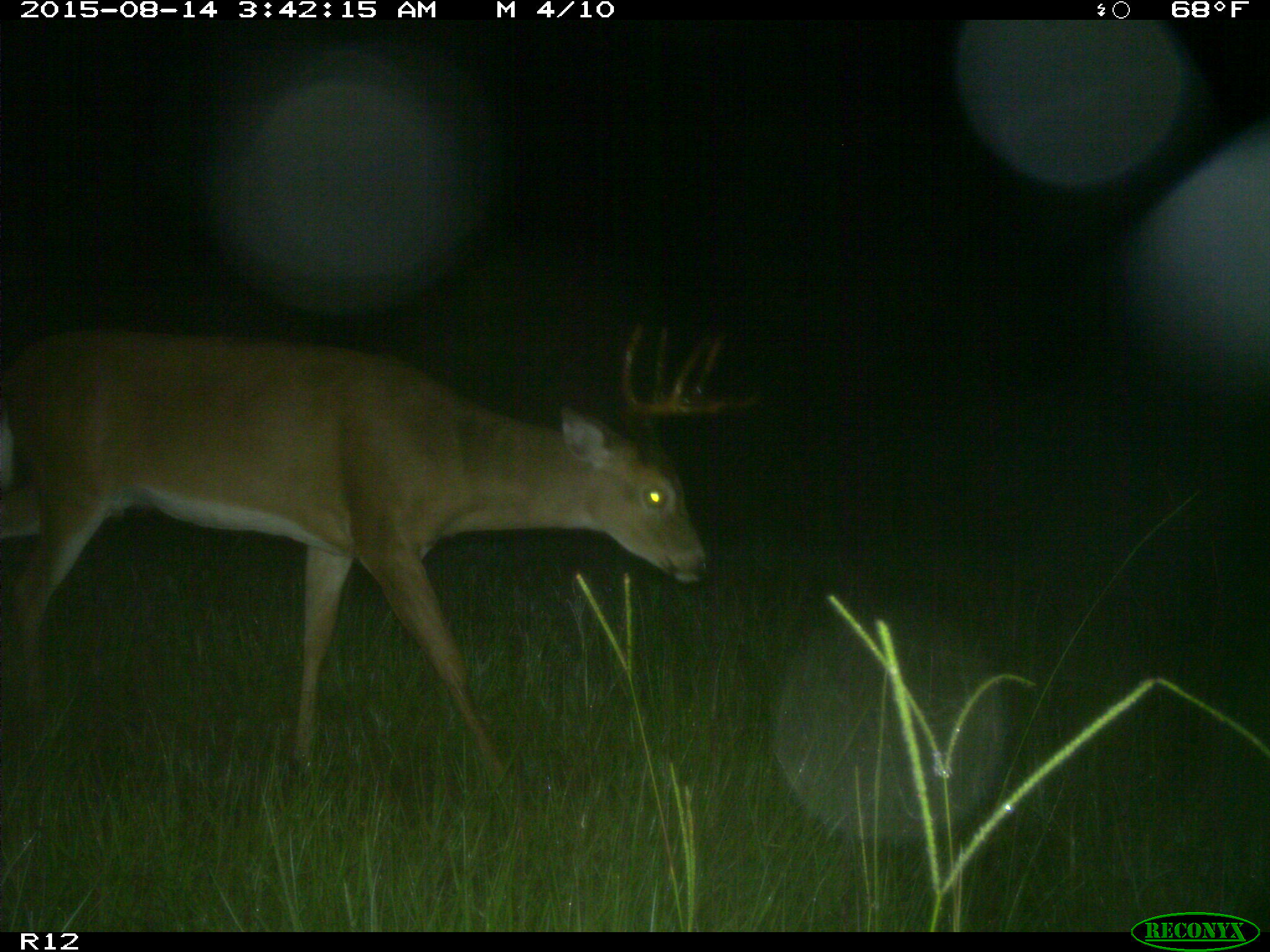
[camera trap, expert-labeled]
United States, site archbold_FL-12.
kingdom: Animalia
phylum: Chordata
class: Mammalia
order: Artiodactyla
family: Cervidae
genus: Odocoileus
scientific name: Odocoileus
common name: deer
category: unidentified deer